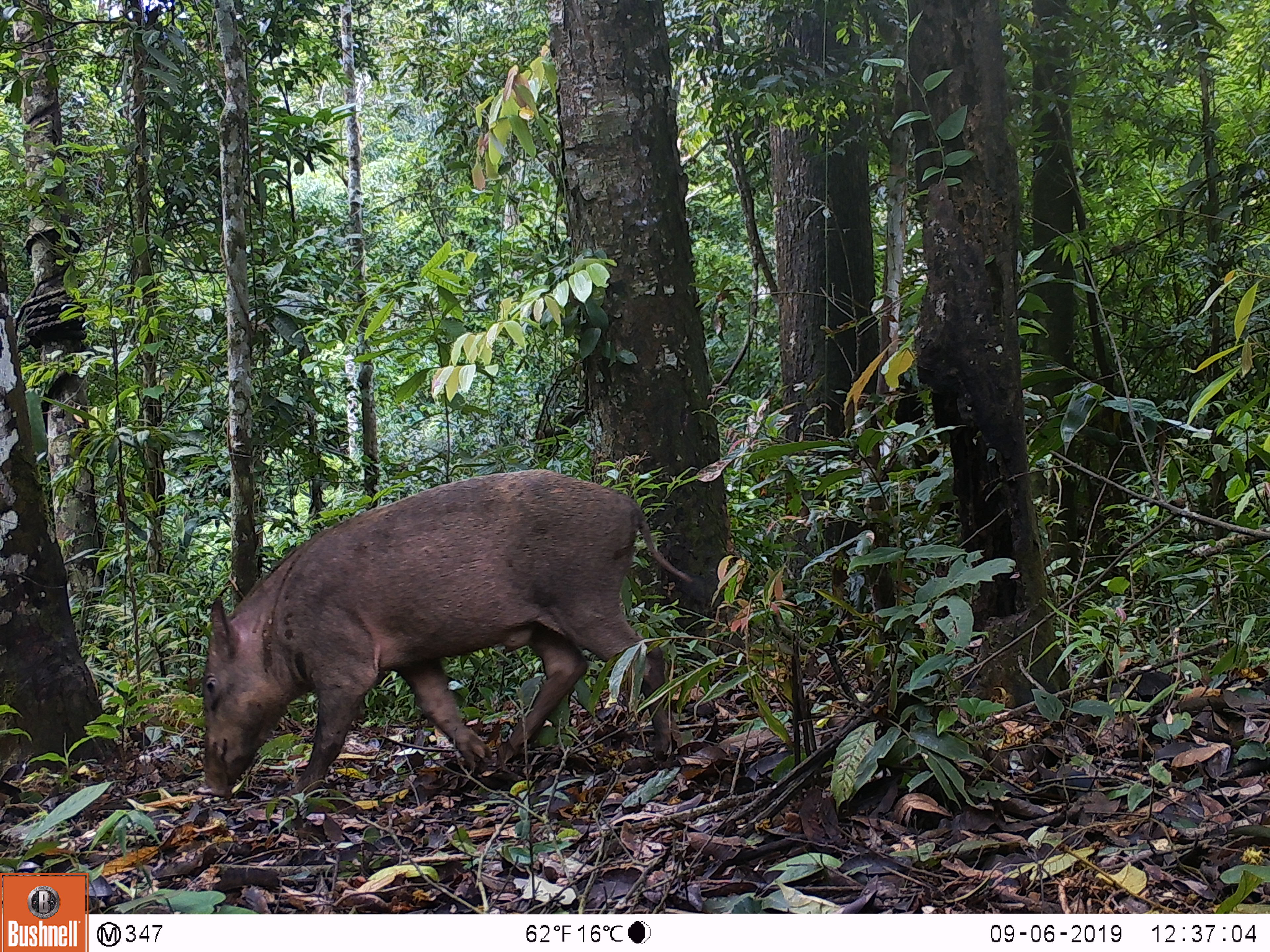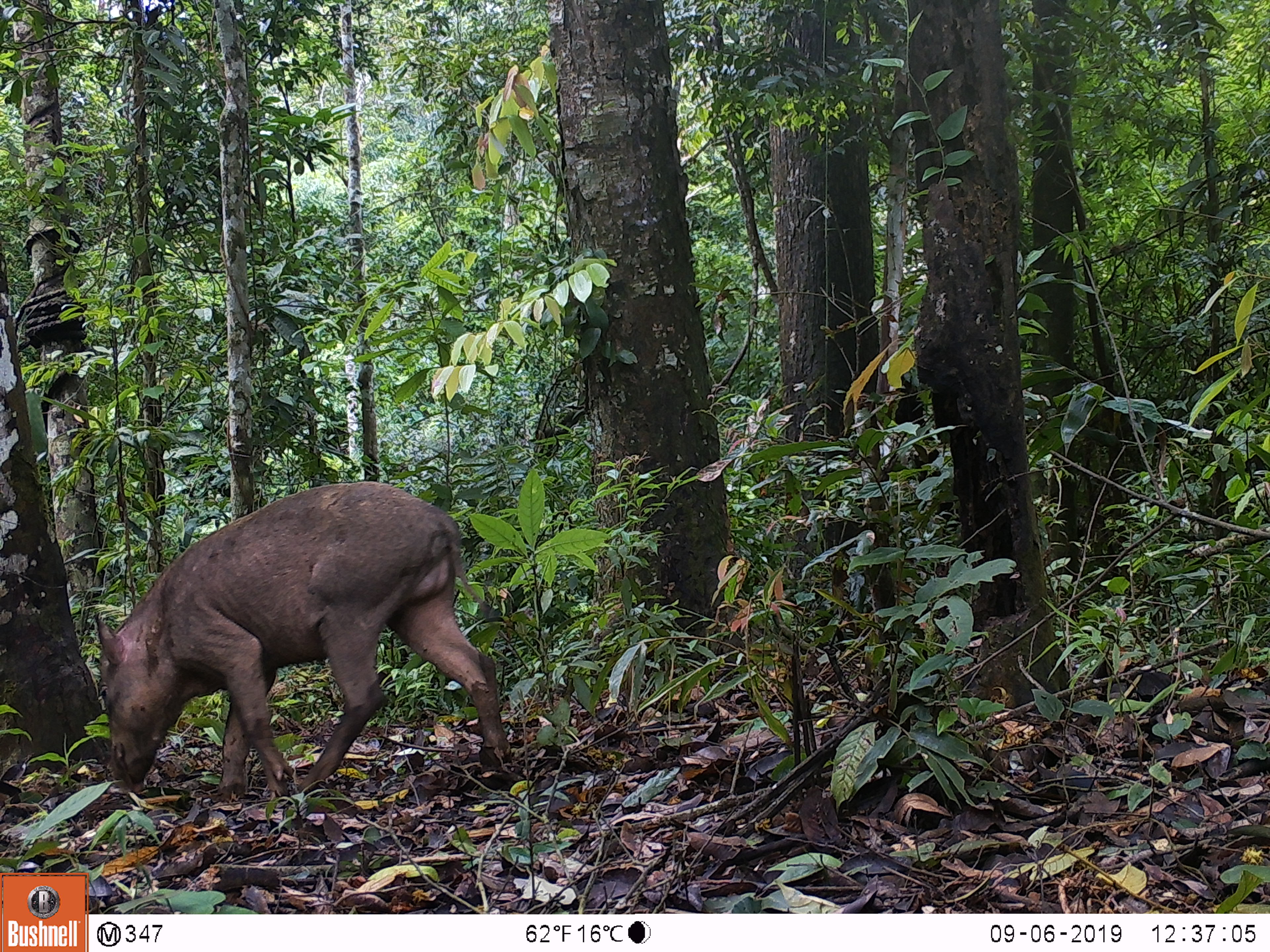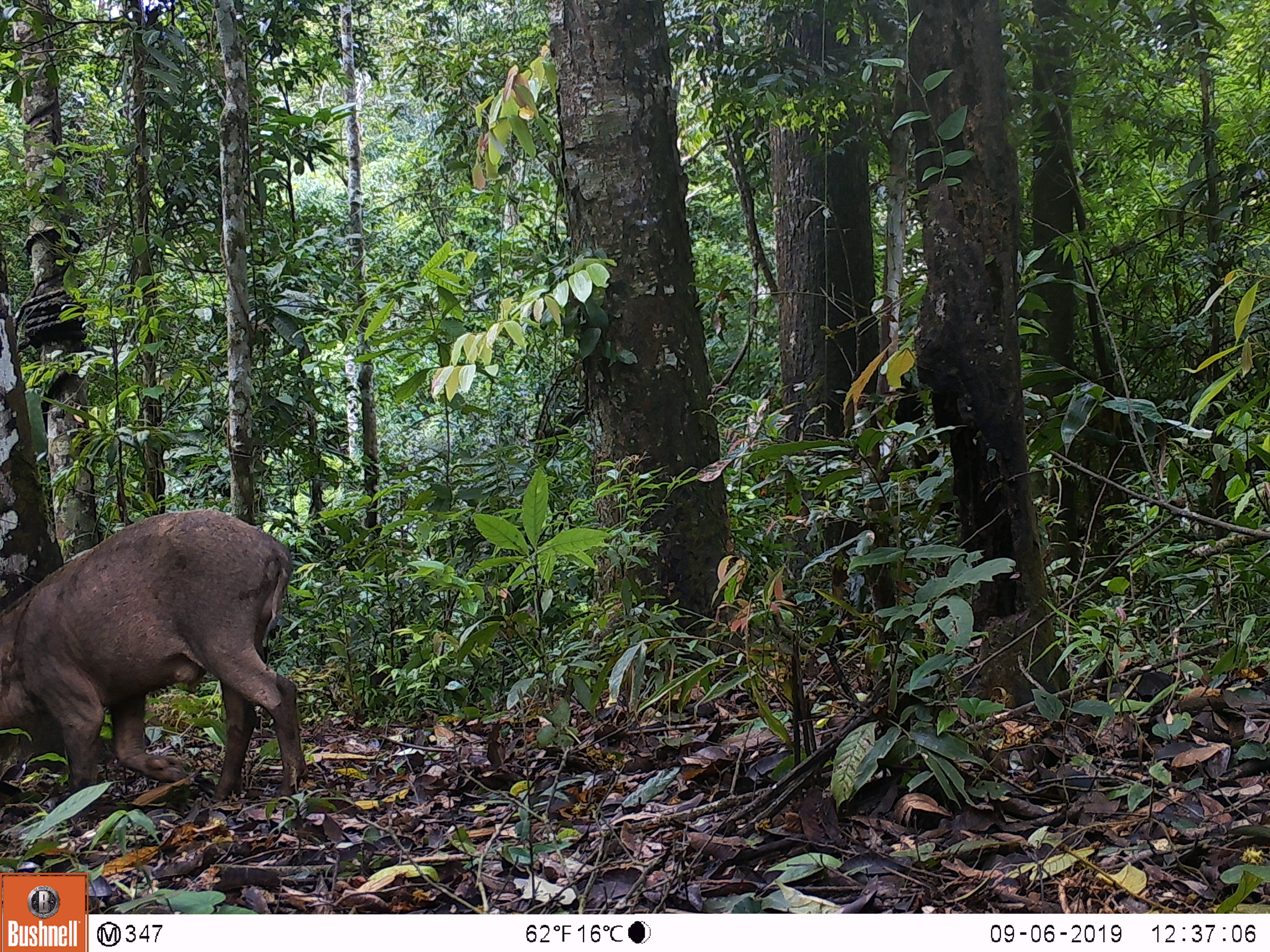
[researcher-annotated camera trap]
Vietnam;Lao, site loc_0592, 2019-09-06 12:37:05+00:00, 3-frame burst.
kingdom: Animalia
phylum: Chordata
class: Mammalia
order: Artiodactyla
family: Suidae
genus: Sus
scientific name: Sus scrofa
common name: eurasian wild pig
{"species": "eurasian wild pig (Sus scrofa)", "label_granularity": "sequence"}